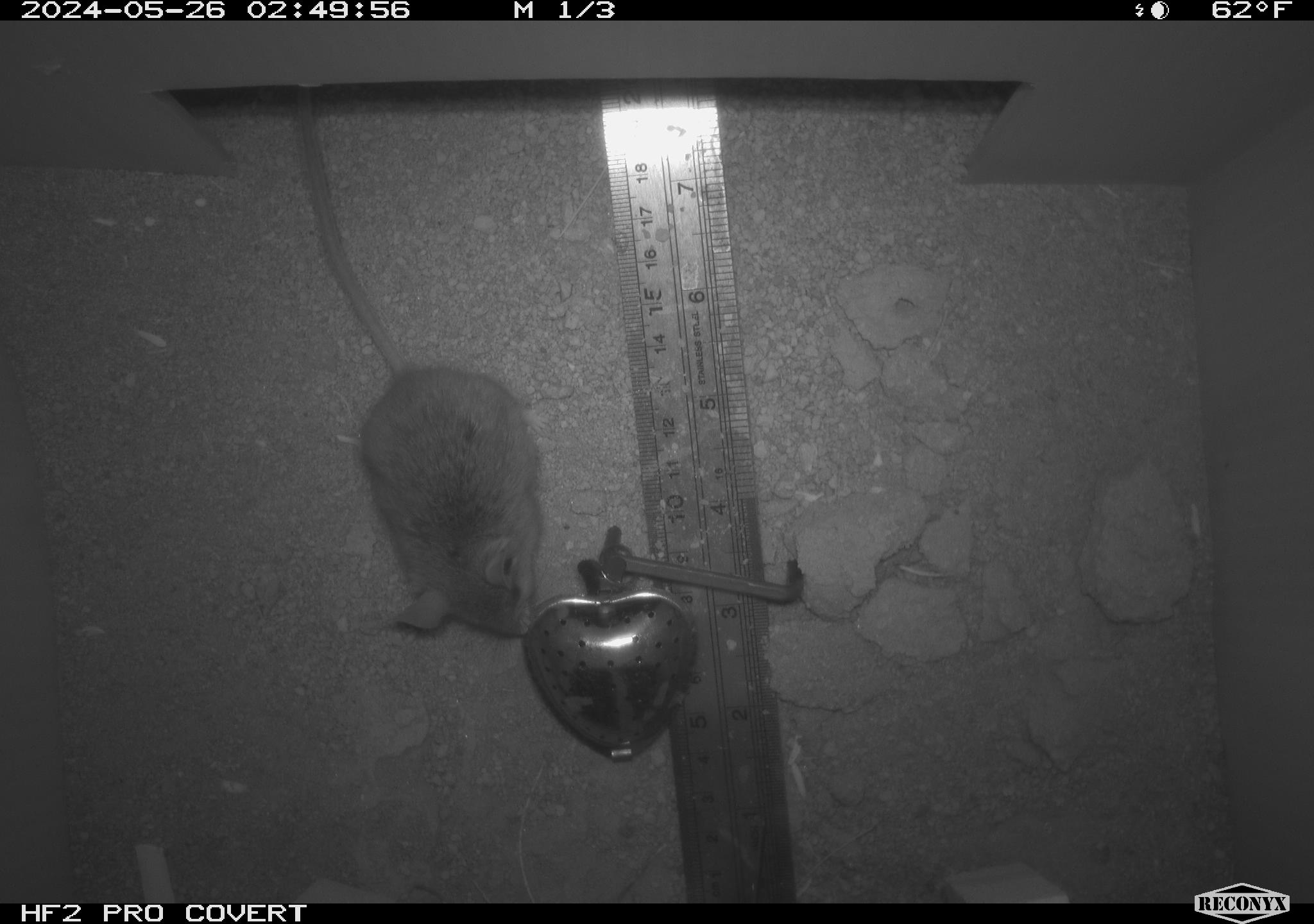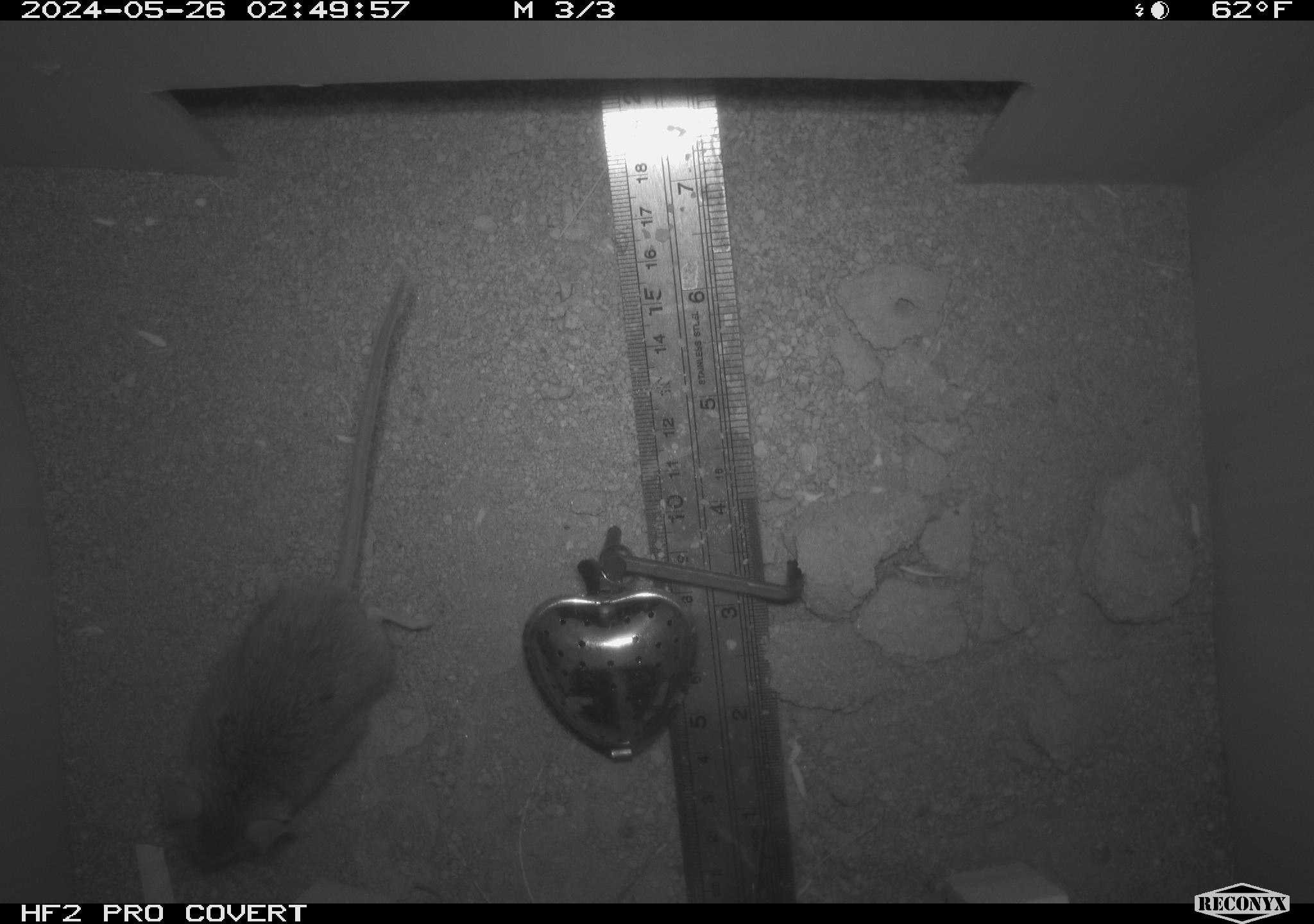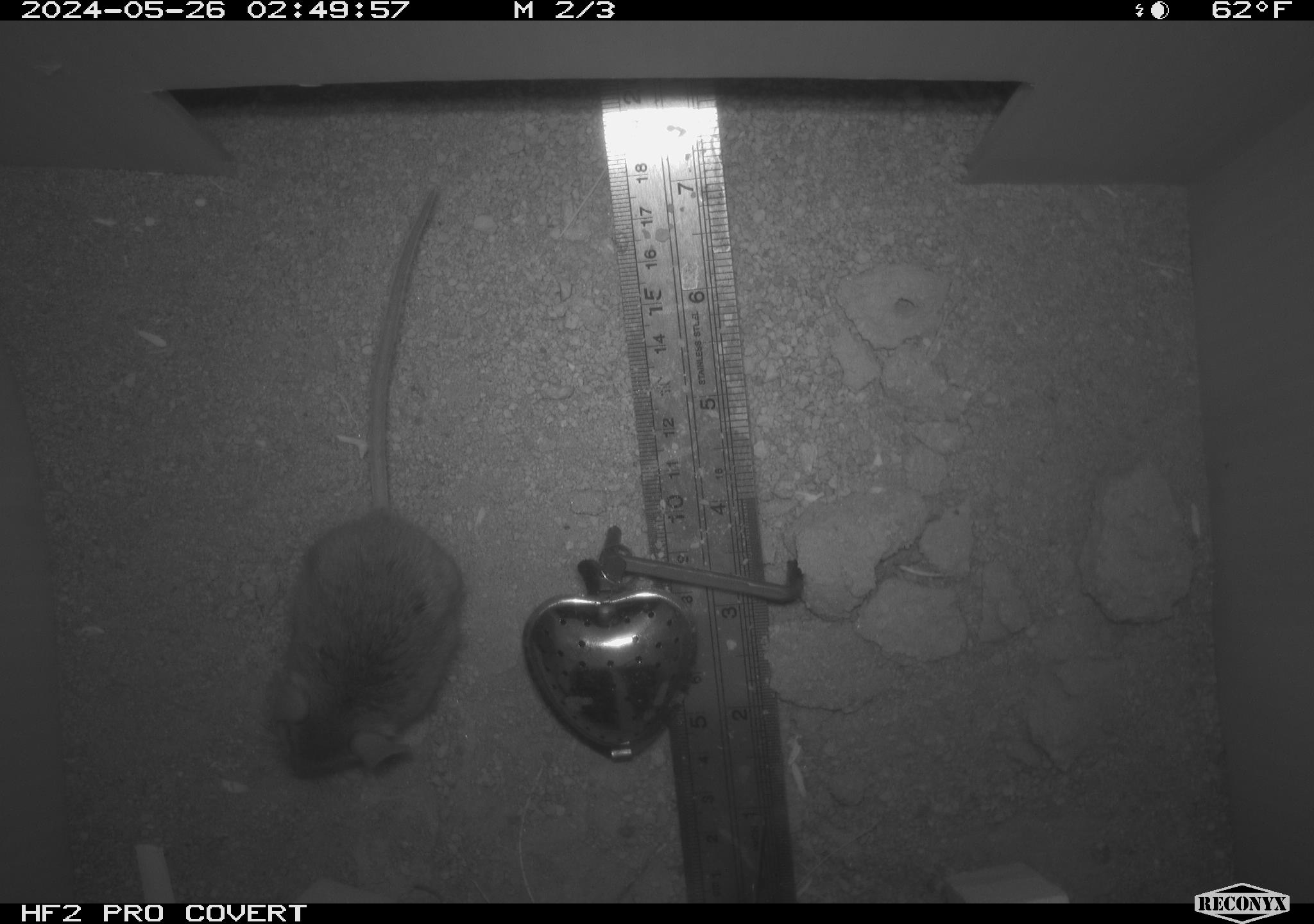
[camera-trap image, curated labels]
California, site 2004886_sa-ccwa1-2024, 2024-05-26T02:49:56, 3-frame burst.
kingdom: Animalia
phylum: Chordata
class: Mammalia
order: Rodentia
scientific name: Rodentia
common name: mouse species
Mouse species (Rodentia).